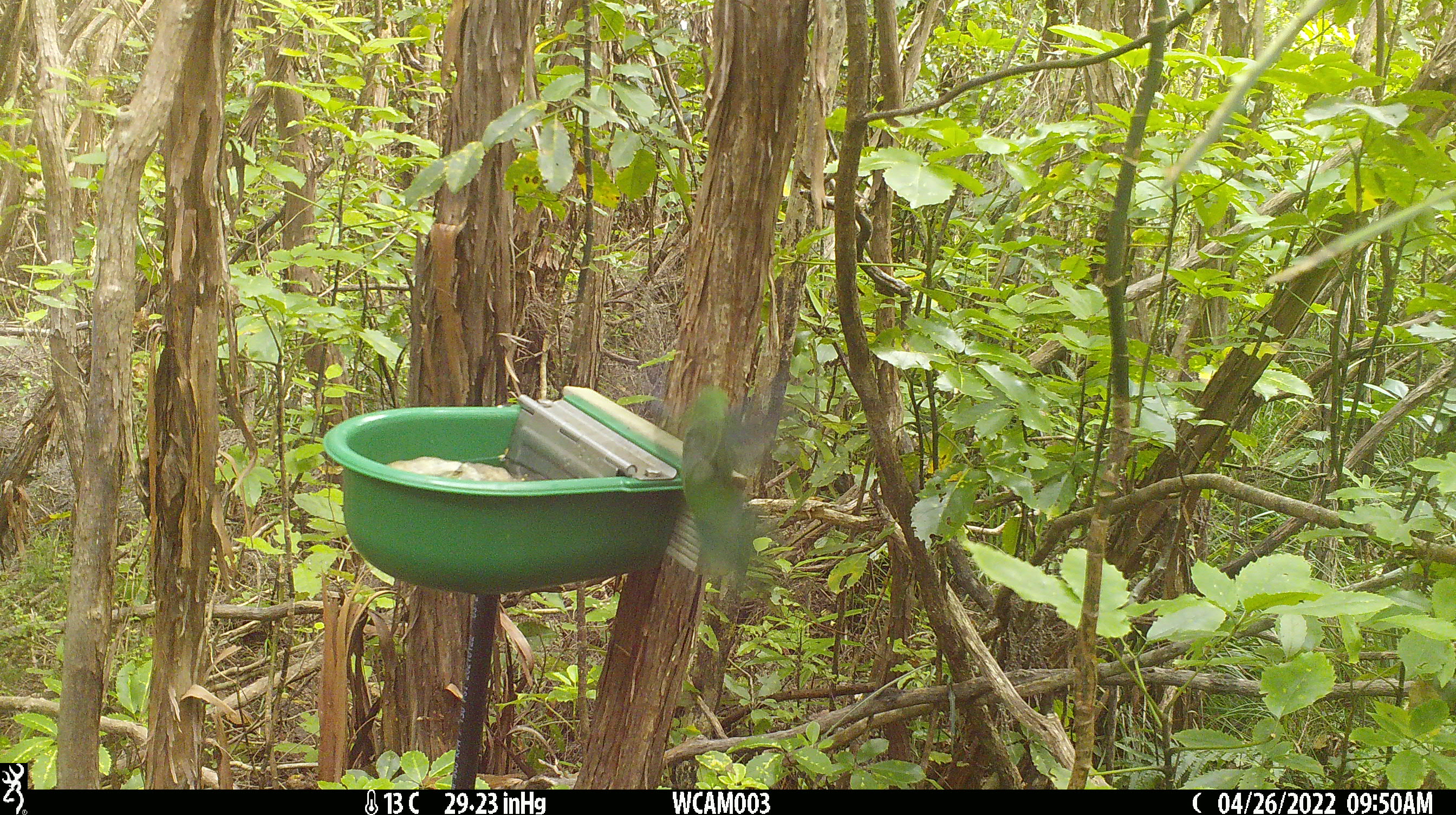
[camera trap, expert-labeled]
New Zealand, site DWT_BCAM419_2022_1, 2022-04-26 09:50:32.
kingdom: Animalia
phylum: Chordata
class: Aves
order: Psittaciformes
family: Psittaculidae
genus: Cyanoramphus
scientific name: Cyanoramphus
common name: parakeet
Parakeet (Cyanoramphus).